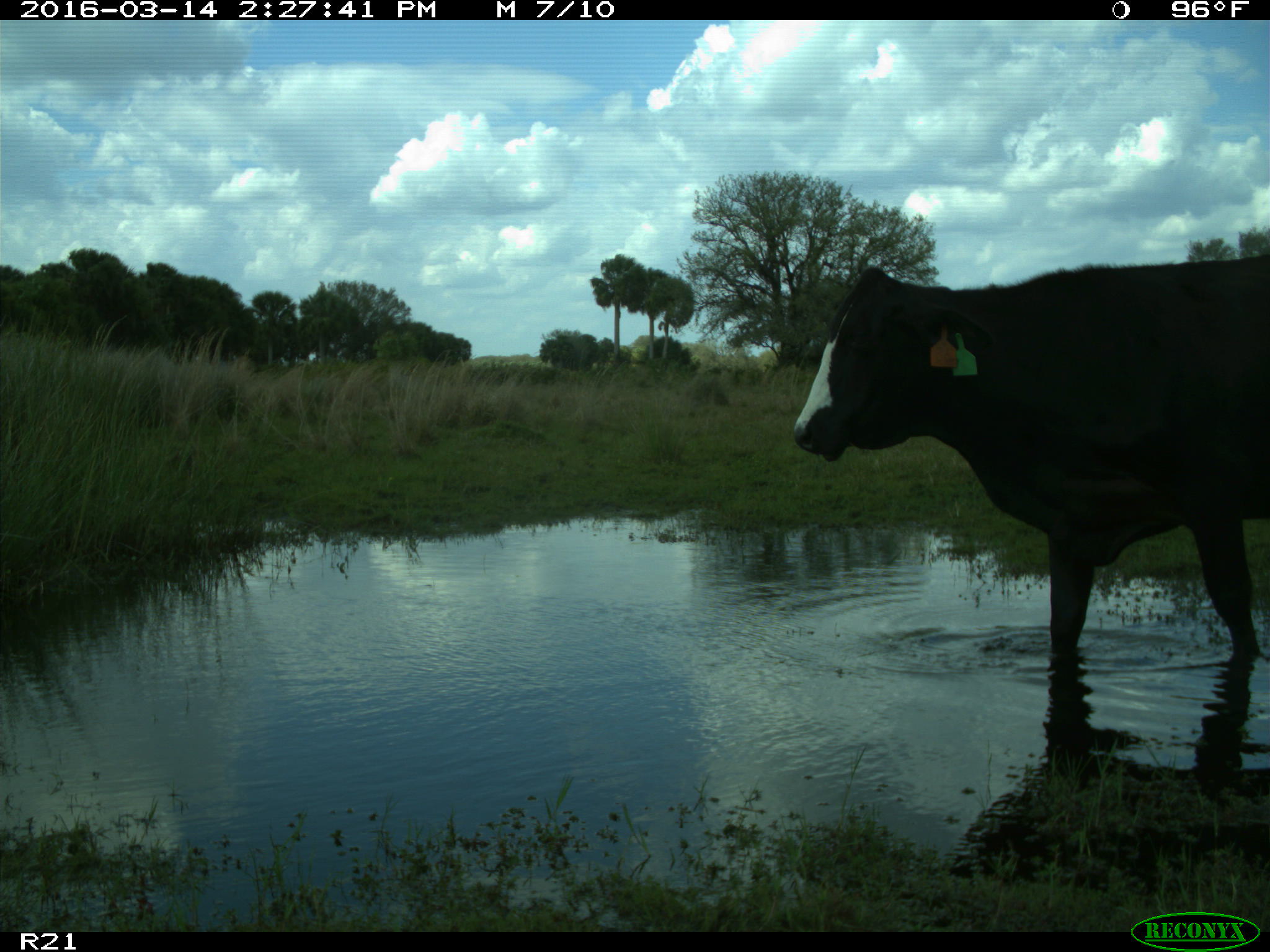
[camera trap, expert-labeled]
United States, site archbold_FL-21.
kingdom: Animalia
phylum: Chordata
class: Mammalia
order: Artiodactyla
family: Bovidae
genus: Bos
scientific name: Bos taurus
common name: domestic cow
Bos taurus (domestic cow).